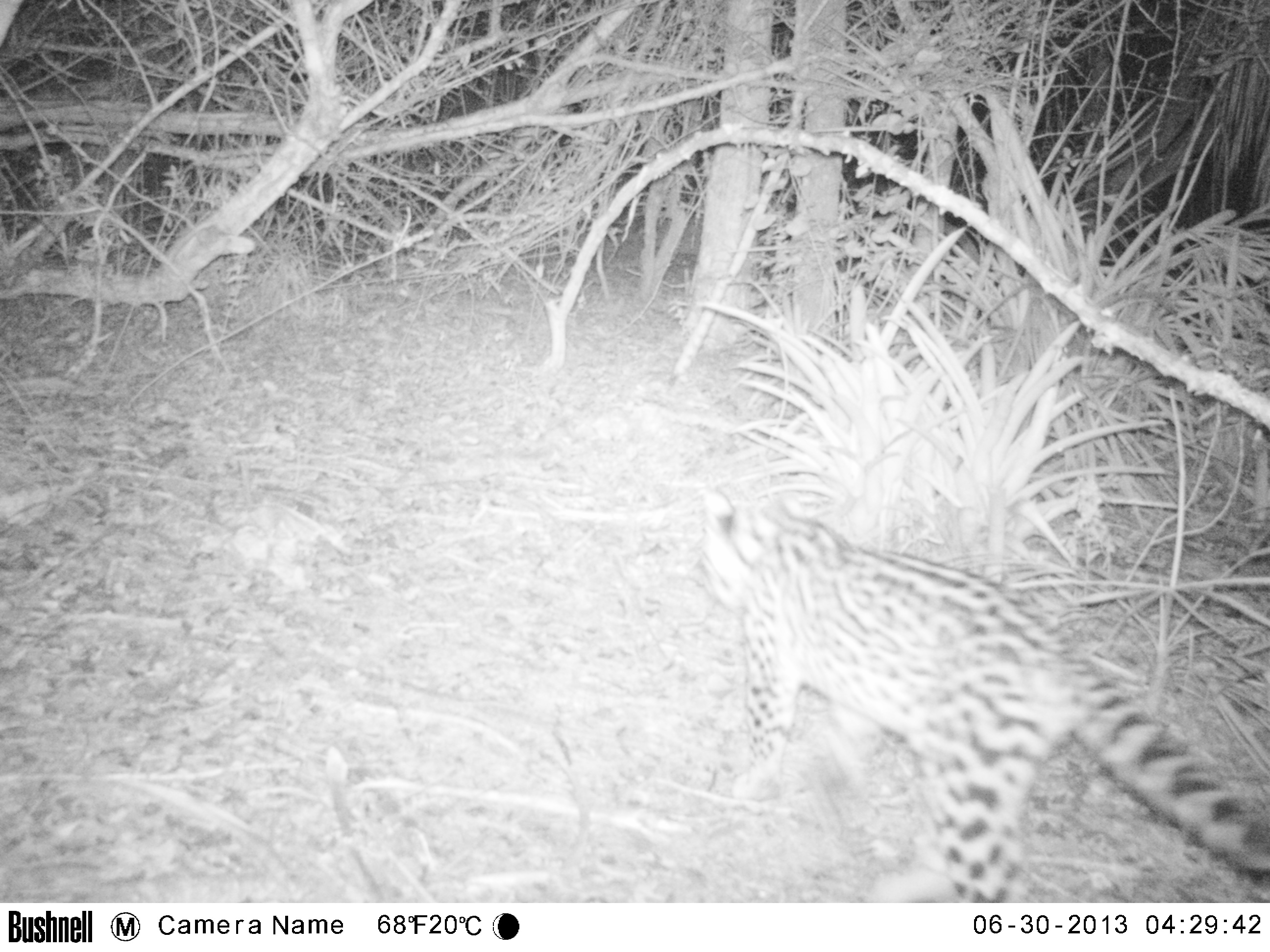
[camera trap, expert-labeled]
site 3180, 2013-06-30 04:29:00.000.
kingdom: Animalia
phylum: Chordata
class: Mammalia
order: Carnivora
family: Felidae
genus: Leopardus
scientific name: Leopardus pardalis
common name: ocelot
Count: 1.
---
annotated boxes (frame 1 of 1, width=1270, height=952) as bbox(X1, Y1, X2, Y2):
leopardus pardalis: bbox(699, 483, 1268, 902)